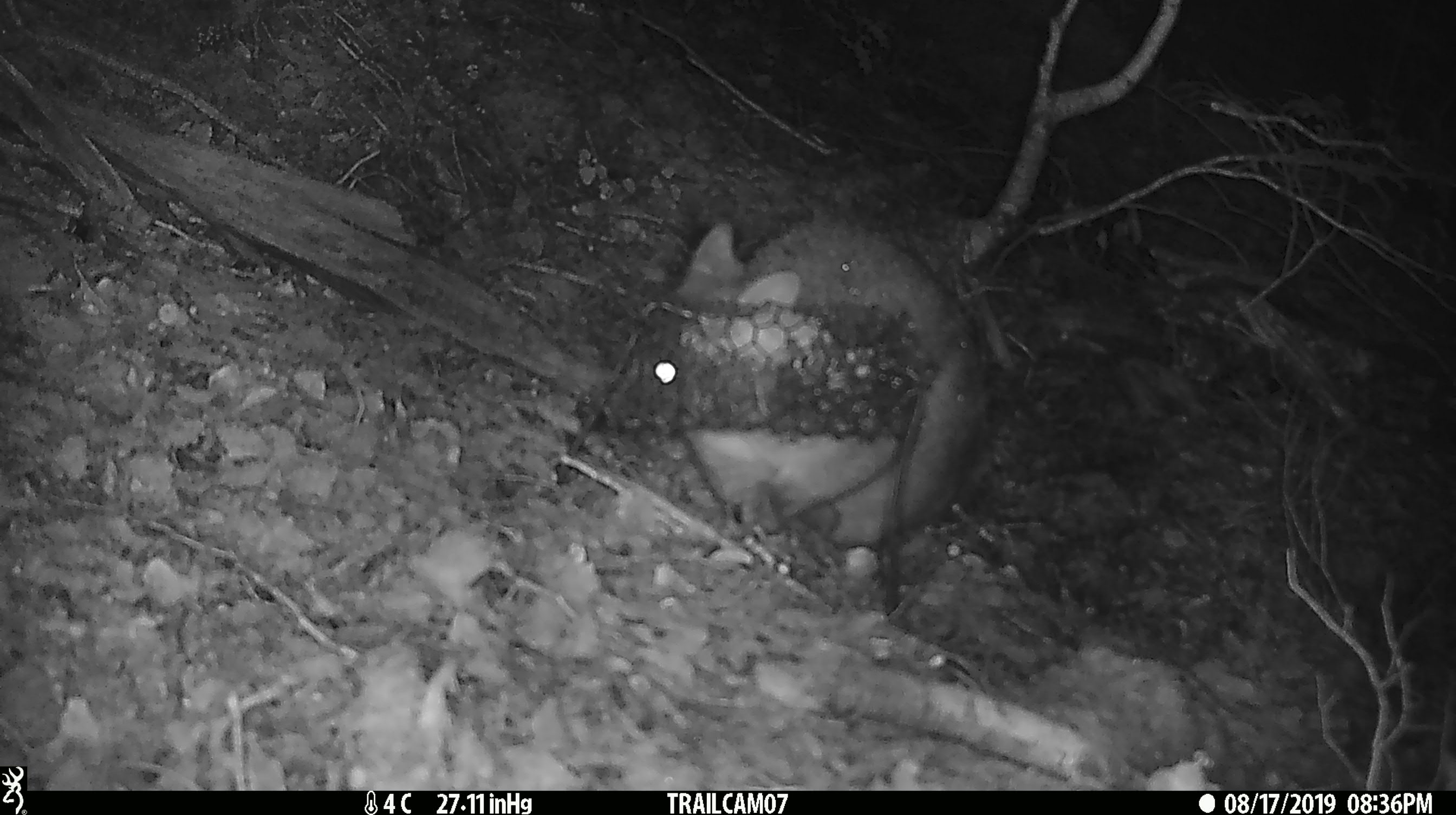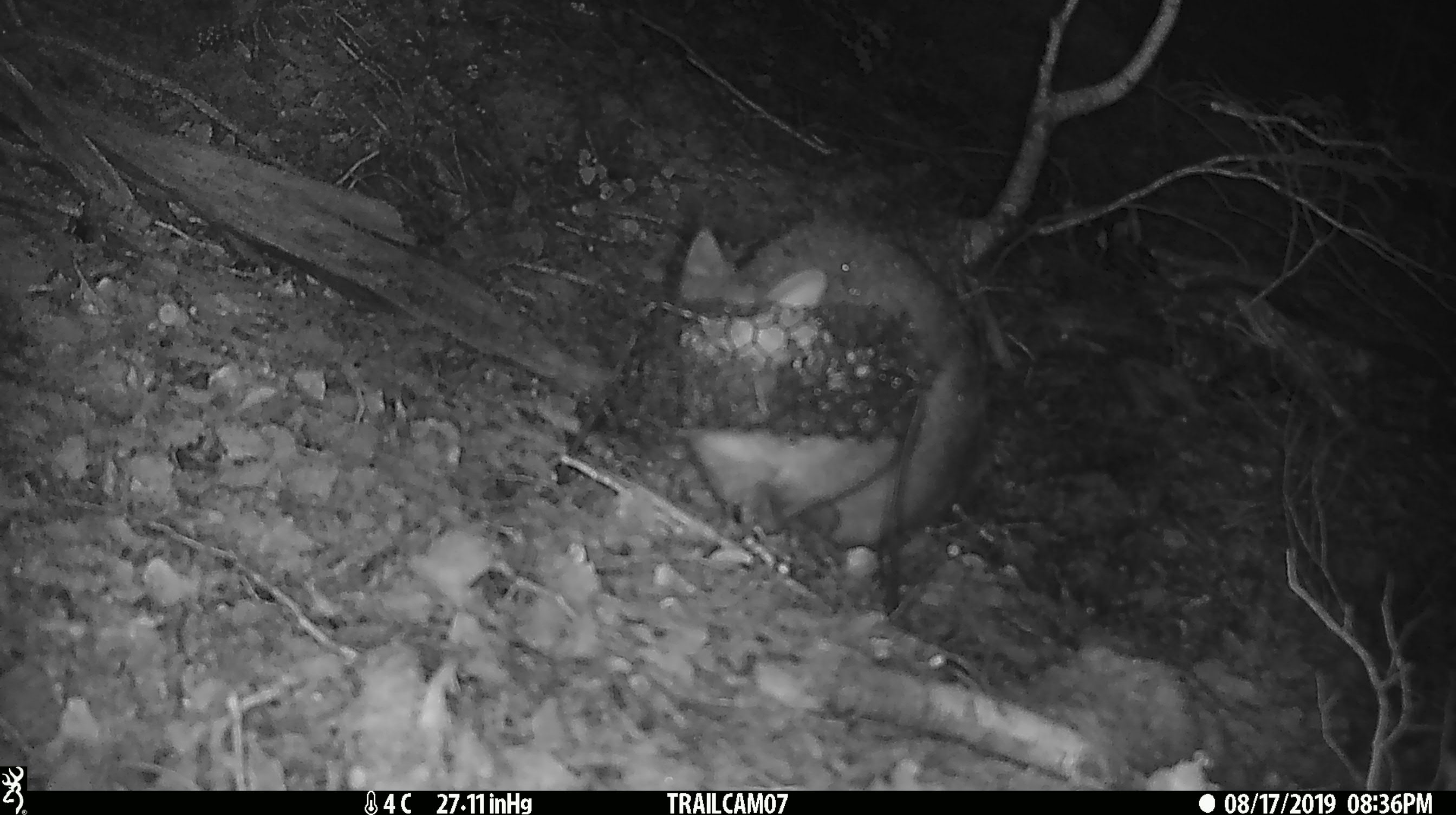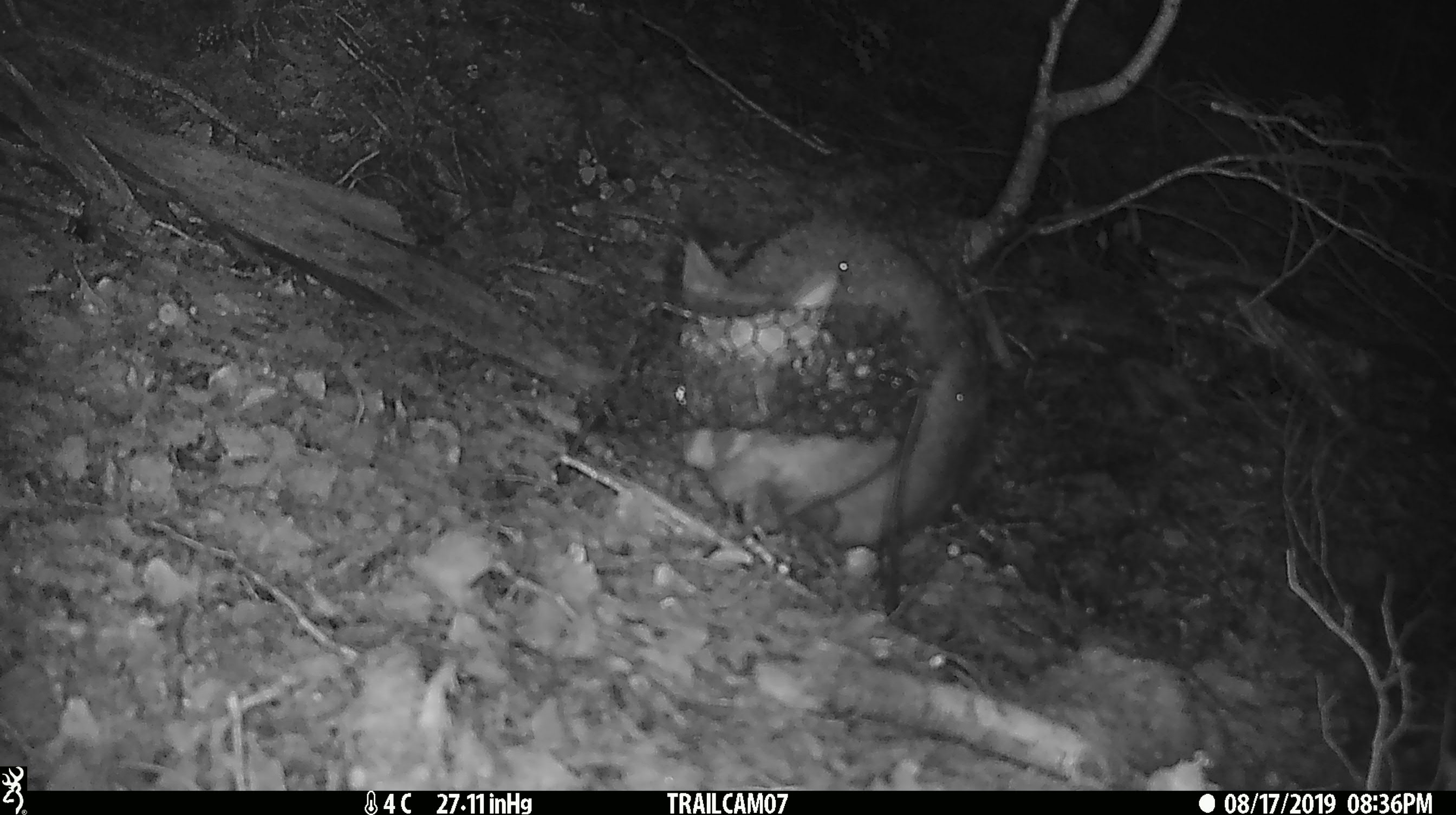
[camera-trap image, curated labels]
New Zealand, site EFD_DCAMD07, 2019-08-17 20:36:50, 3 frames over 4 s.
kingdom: Animalia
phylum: Chordata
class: Mammalia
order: Diprotodontia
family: Phalangeridae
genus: Trichosurus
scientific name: Trichosurus vulpecula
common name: common brushtail possum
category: possum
Possum (common brushtail possum) (Trichosurus vulpecula).